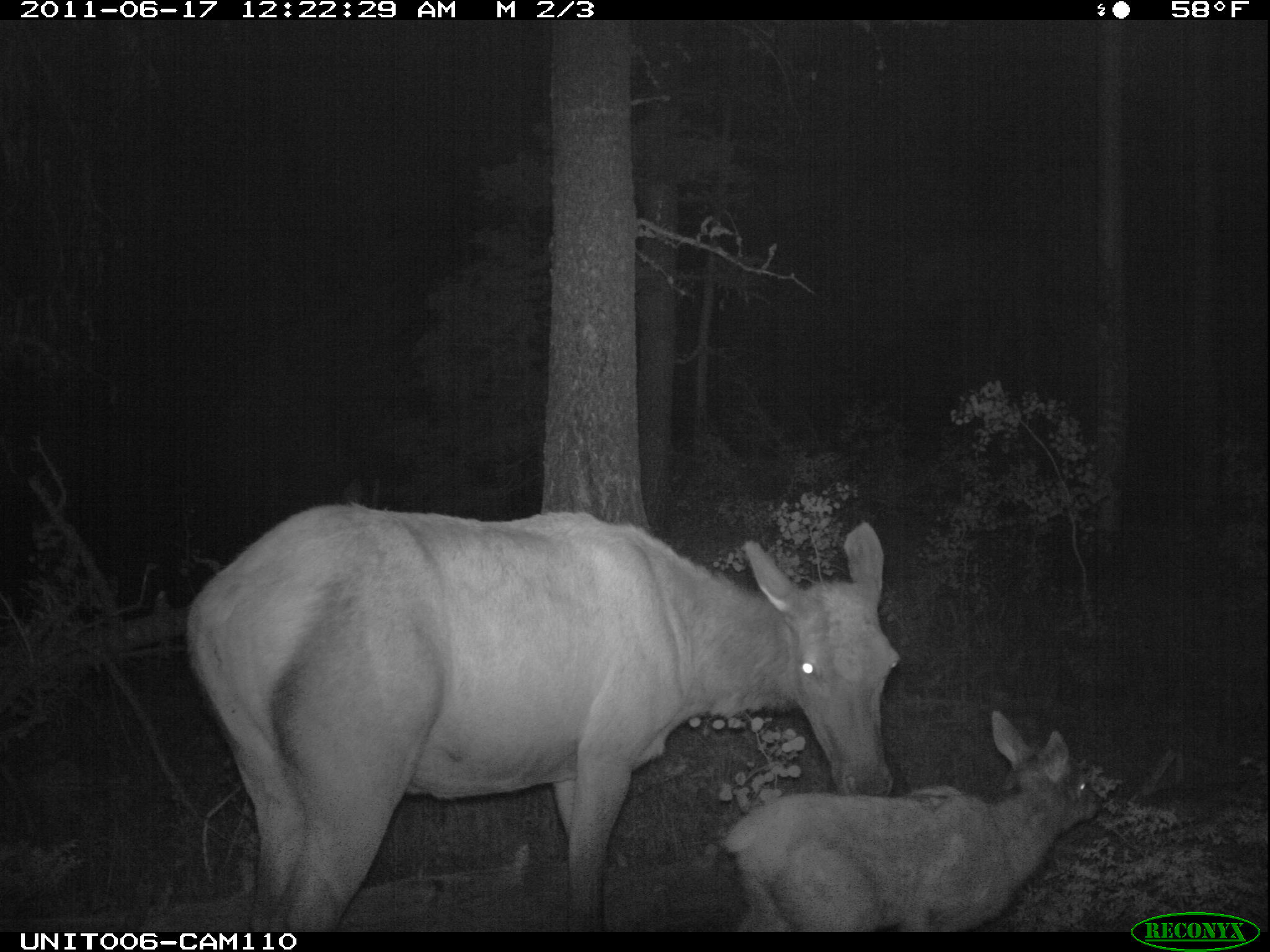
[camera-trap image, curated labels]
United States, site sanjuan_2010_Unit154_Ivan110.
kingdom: Animalia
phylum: Chordata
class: Mammalia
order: Artiodactyla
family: Cervidae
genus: Cervus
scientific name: Cervus elaphus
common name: red deer